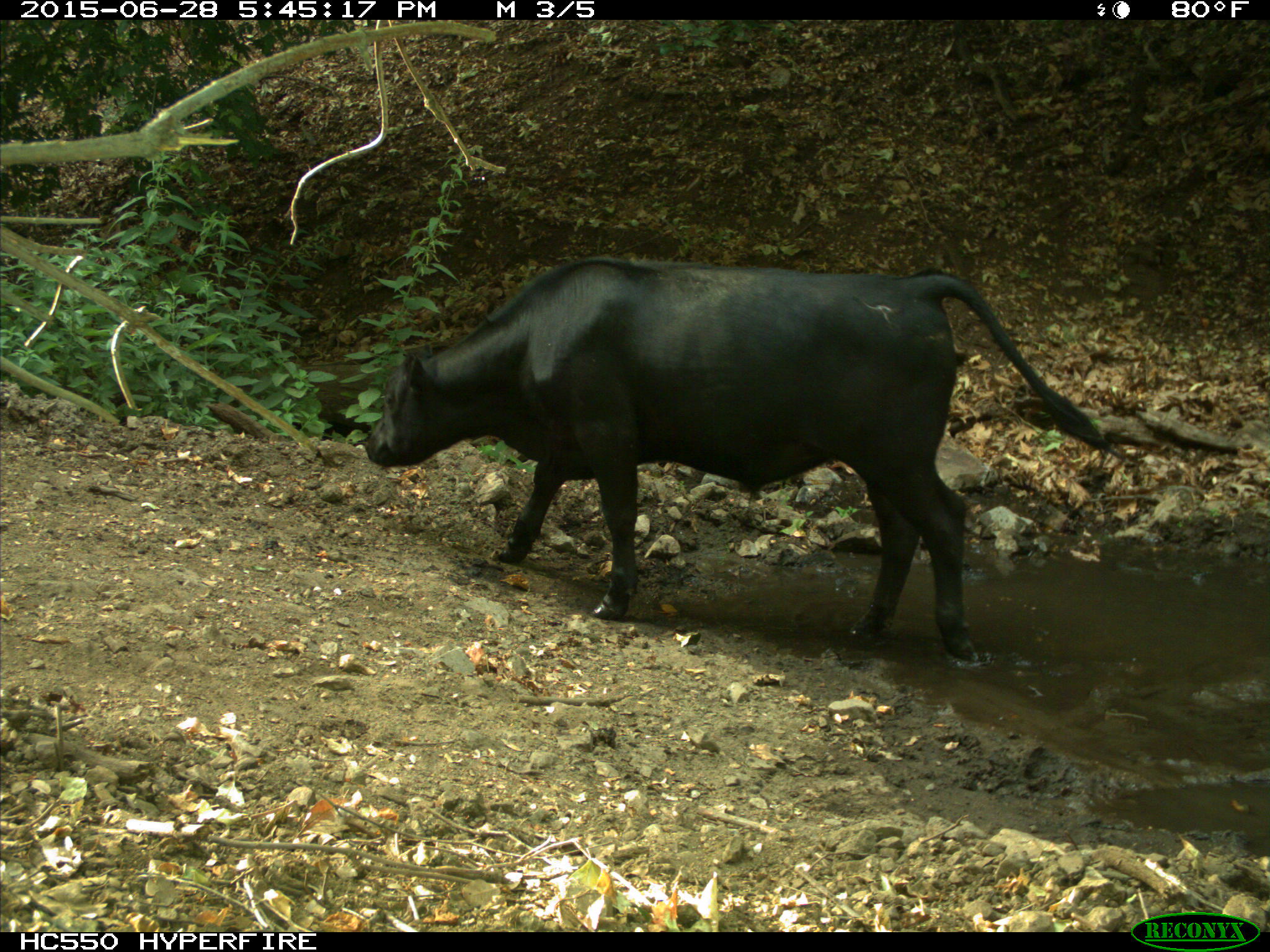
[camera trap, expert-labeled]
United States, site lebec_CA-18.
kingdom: Animalia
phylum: Chordata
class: Mammalia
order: Artiodactyla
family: Bovidae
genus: Bos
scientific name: Bos taurus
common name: domestic cow